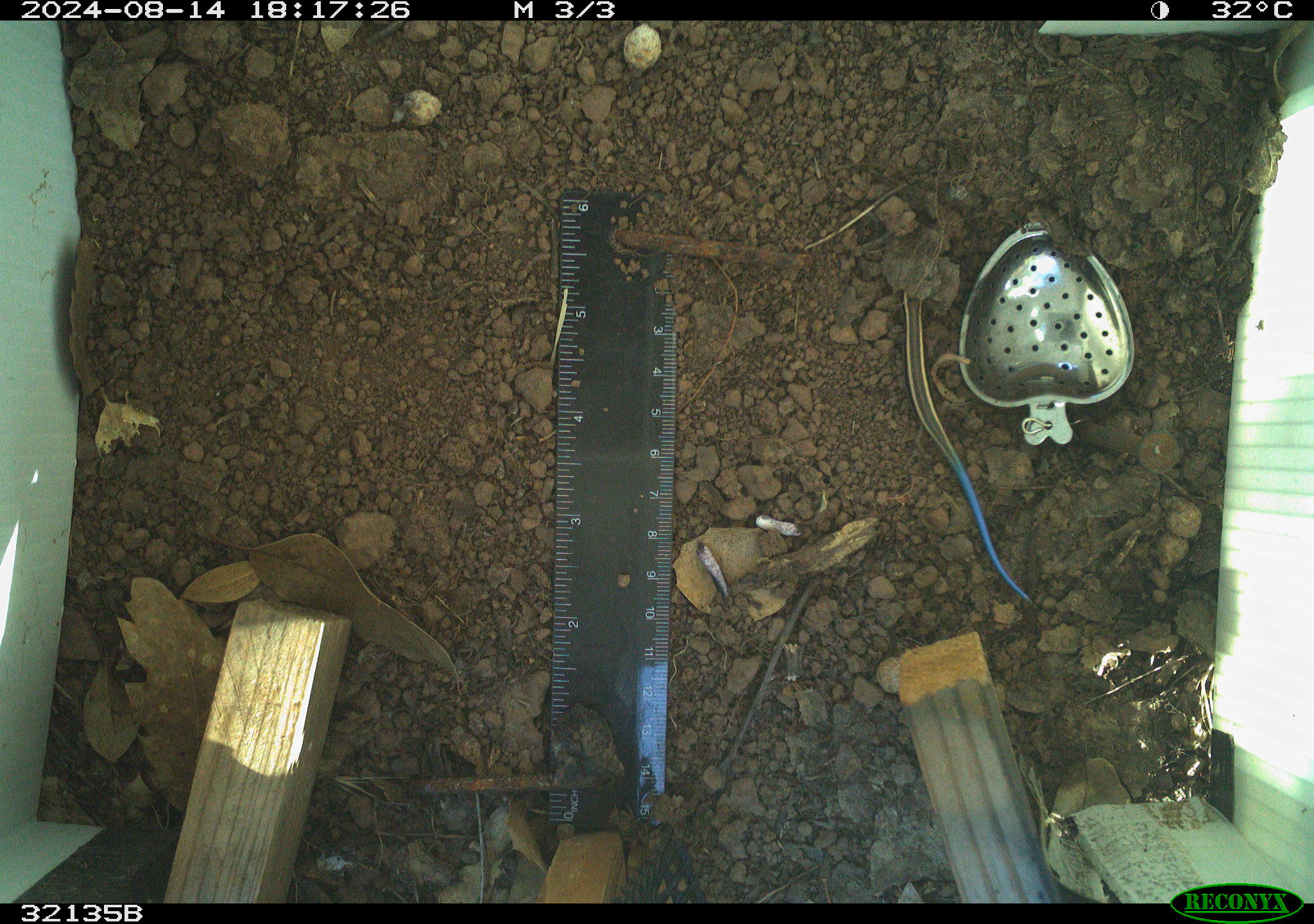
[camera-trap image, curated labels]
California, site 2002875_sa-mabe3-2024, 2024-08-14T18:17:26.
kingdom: Animalia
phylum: Chordata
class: Reptilia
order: Squamata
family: Scincidae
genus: Plestiodon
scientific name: Plestiodon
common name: blue-tailed skinks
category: plestiodon species